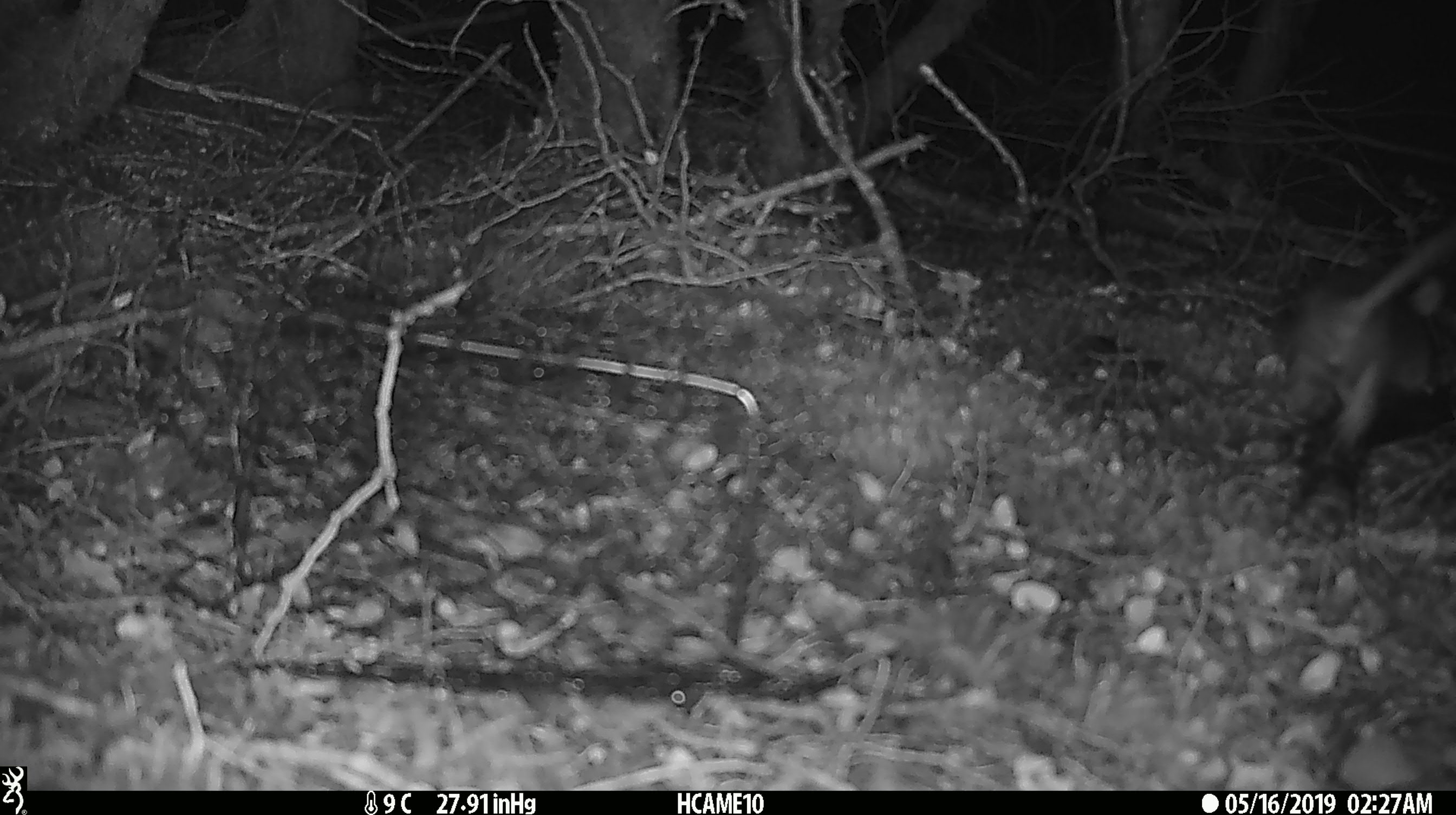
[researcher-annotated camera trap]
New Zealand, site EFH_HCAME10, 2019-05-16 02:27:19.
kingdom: Animalia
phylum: Chordata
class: Mammalia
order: Rodentia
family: Muridae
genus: Mus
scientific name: Mus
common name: mouse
Mouse (Mus).